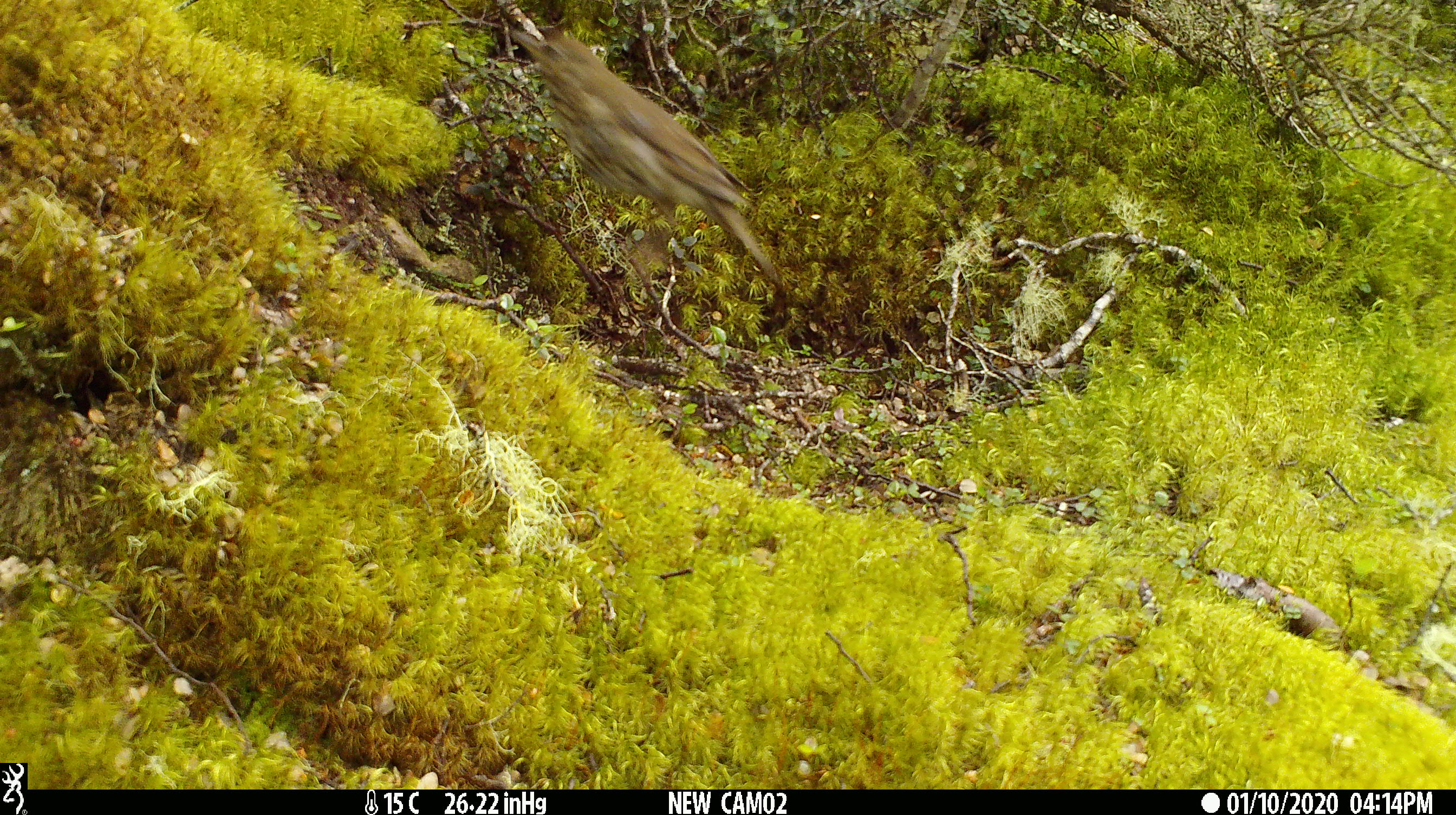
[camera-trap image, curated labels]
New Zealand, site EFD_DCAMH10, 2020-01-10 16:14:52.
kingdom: Animalia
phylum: Chordata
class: Aves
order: Passeriformes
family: Turdidae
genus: Turdus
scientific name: Turdus philomelos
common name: song thrush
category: thrush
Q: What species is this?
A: Thrush (song thrush) (Turdus philomelos).